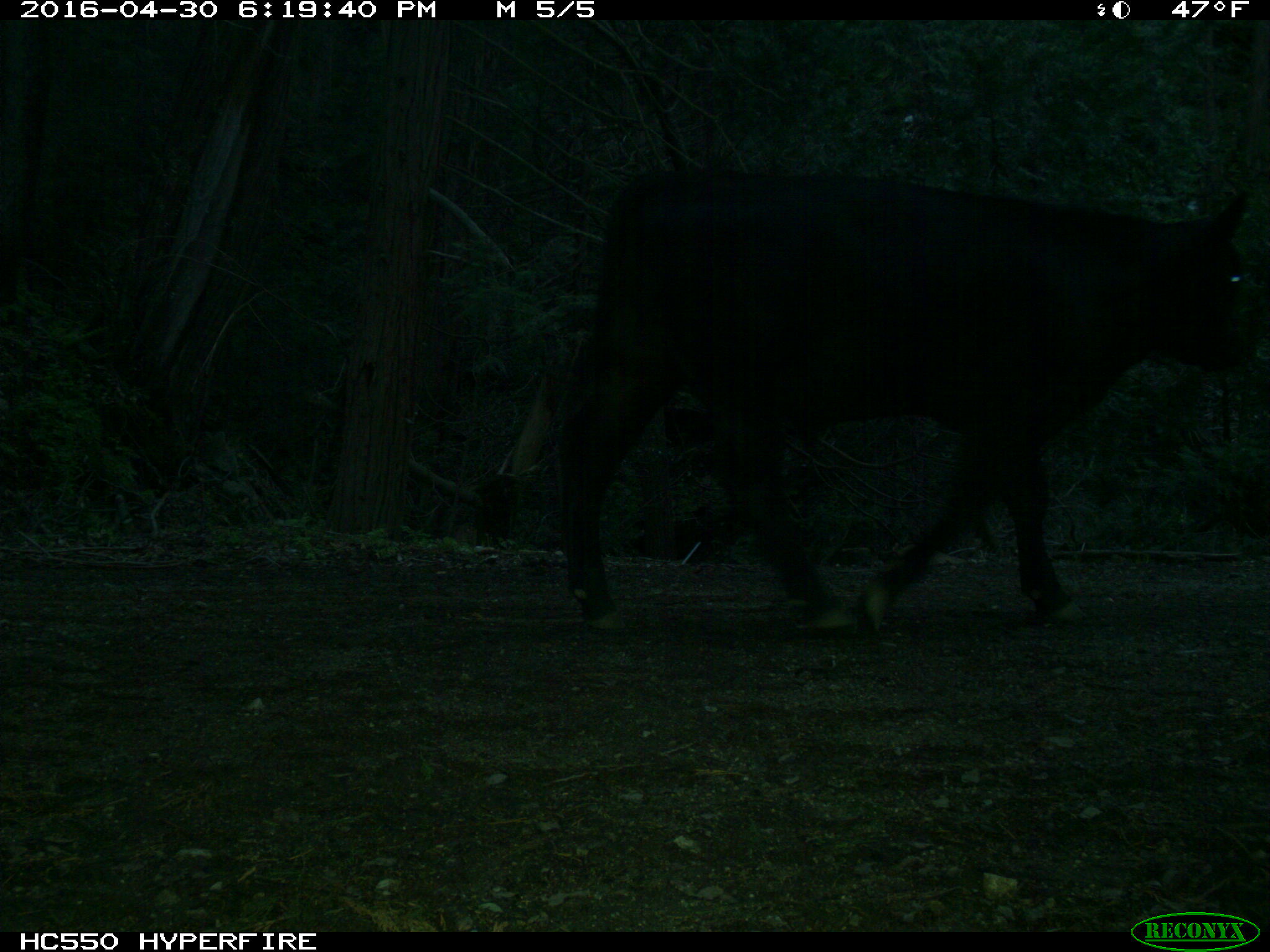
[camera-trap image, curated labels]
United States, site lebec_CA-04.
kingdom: Animalia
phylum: Chordata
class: Mammalia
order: Artiodactyla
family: Bovidae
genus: Bos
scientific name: Bos taurus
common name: domestic cow